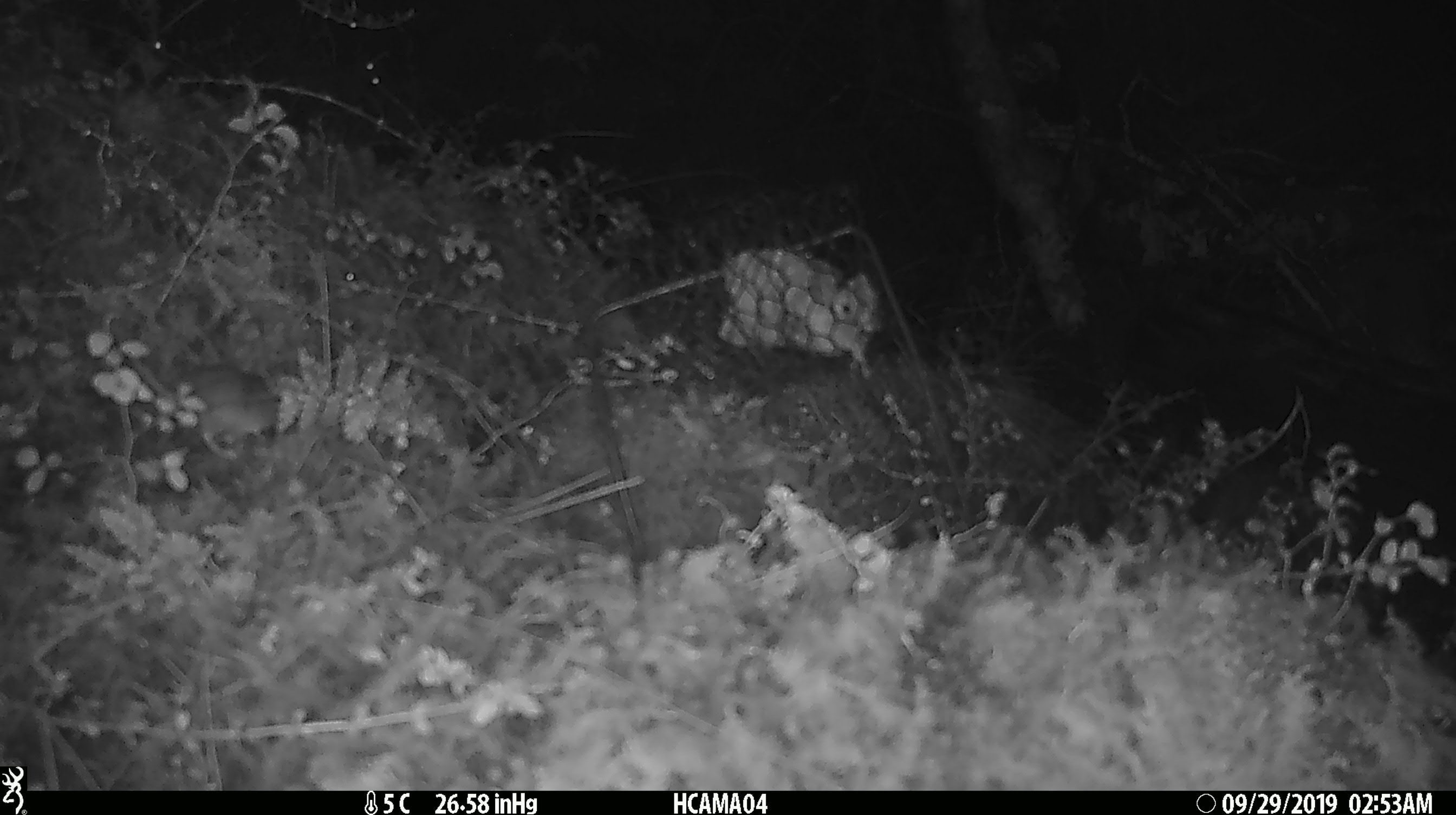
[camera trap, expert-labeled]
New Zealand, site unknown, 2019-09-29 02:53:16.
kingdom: Animalia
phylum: Chordata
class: Mammalia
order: Rodentia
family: Muridae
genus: Mus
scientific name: Mus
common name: mouse